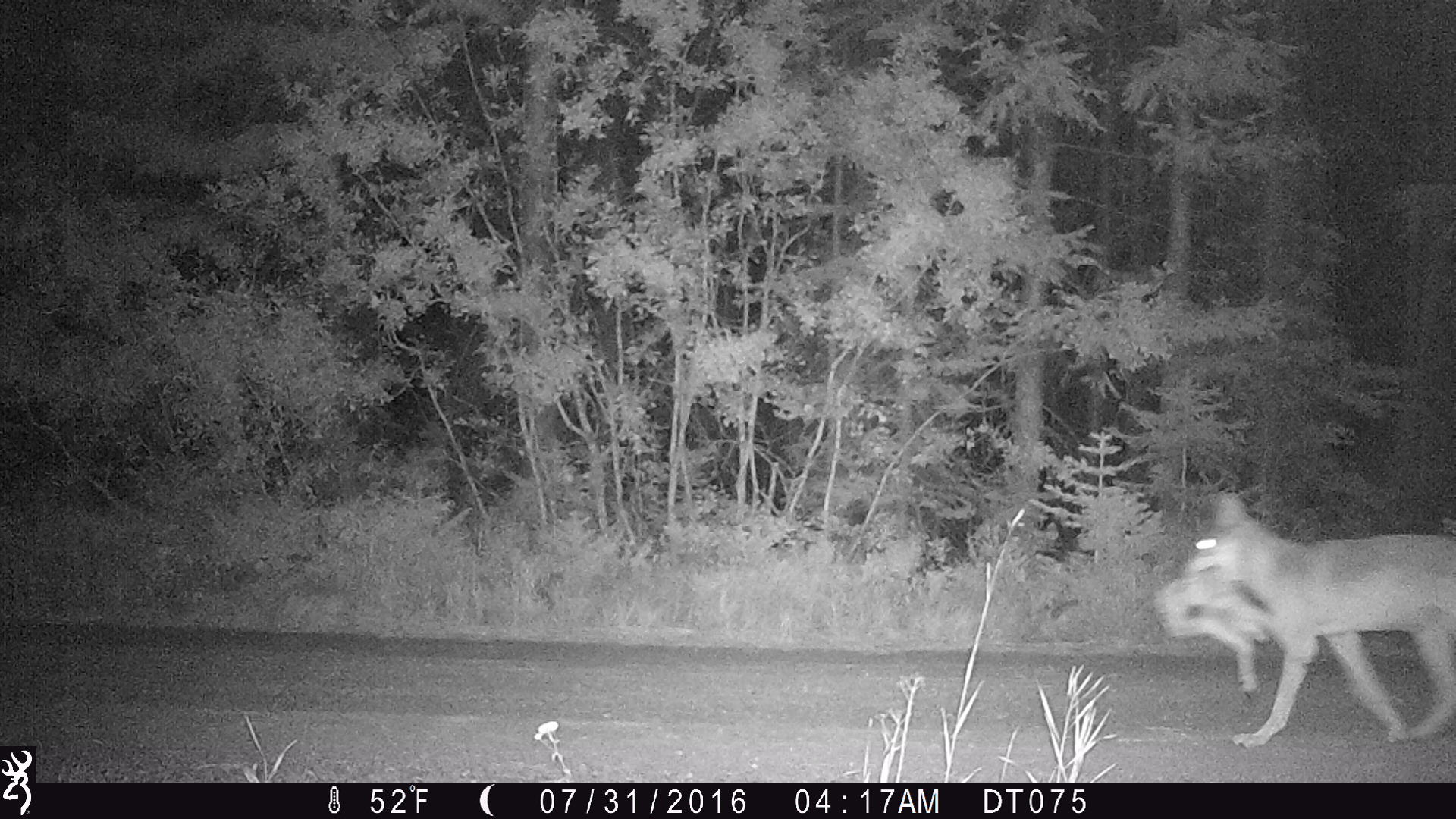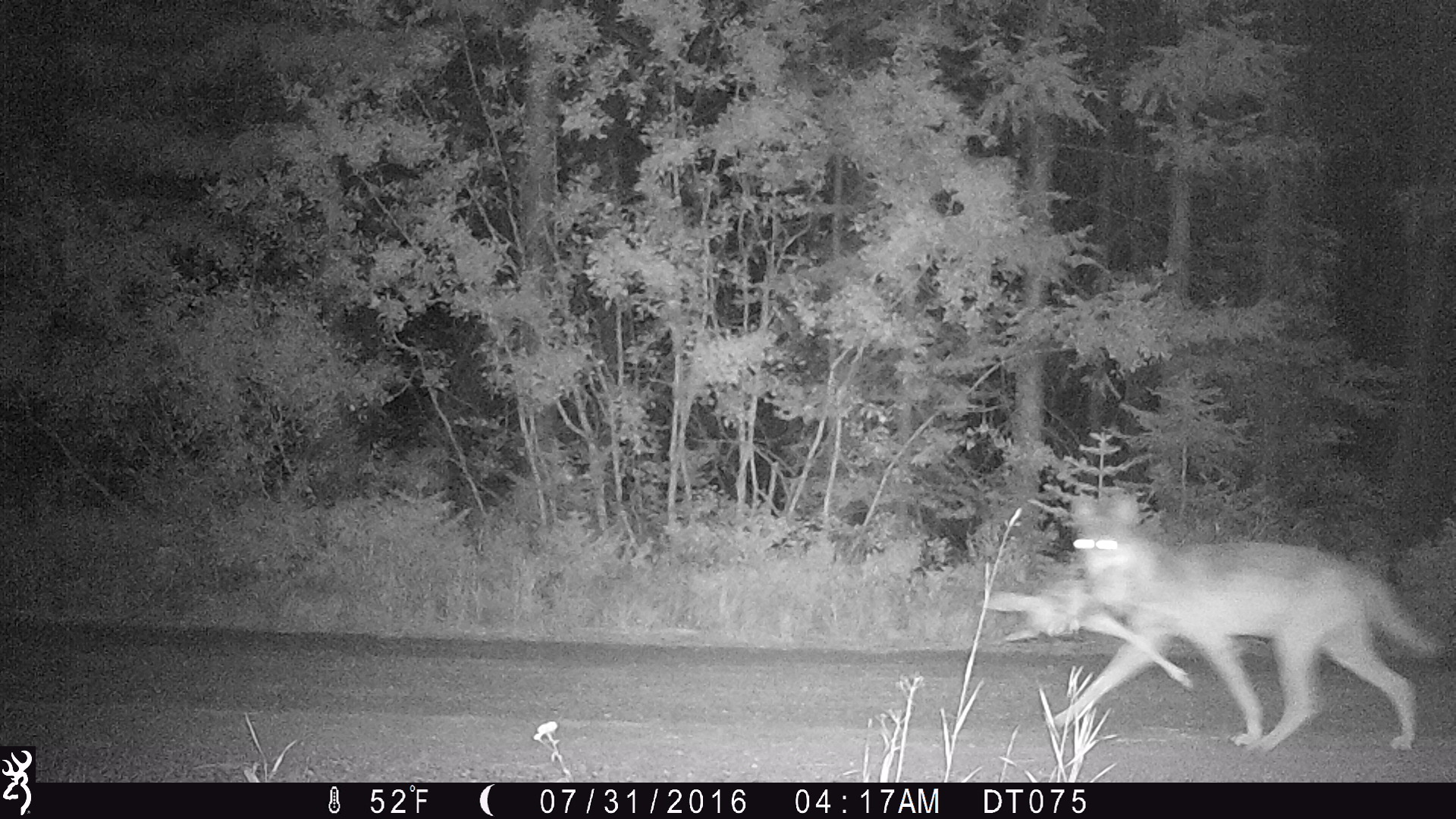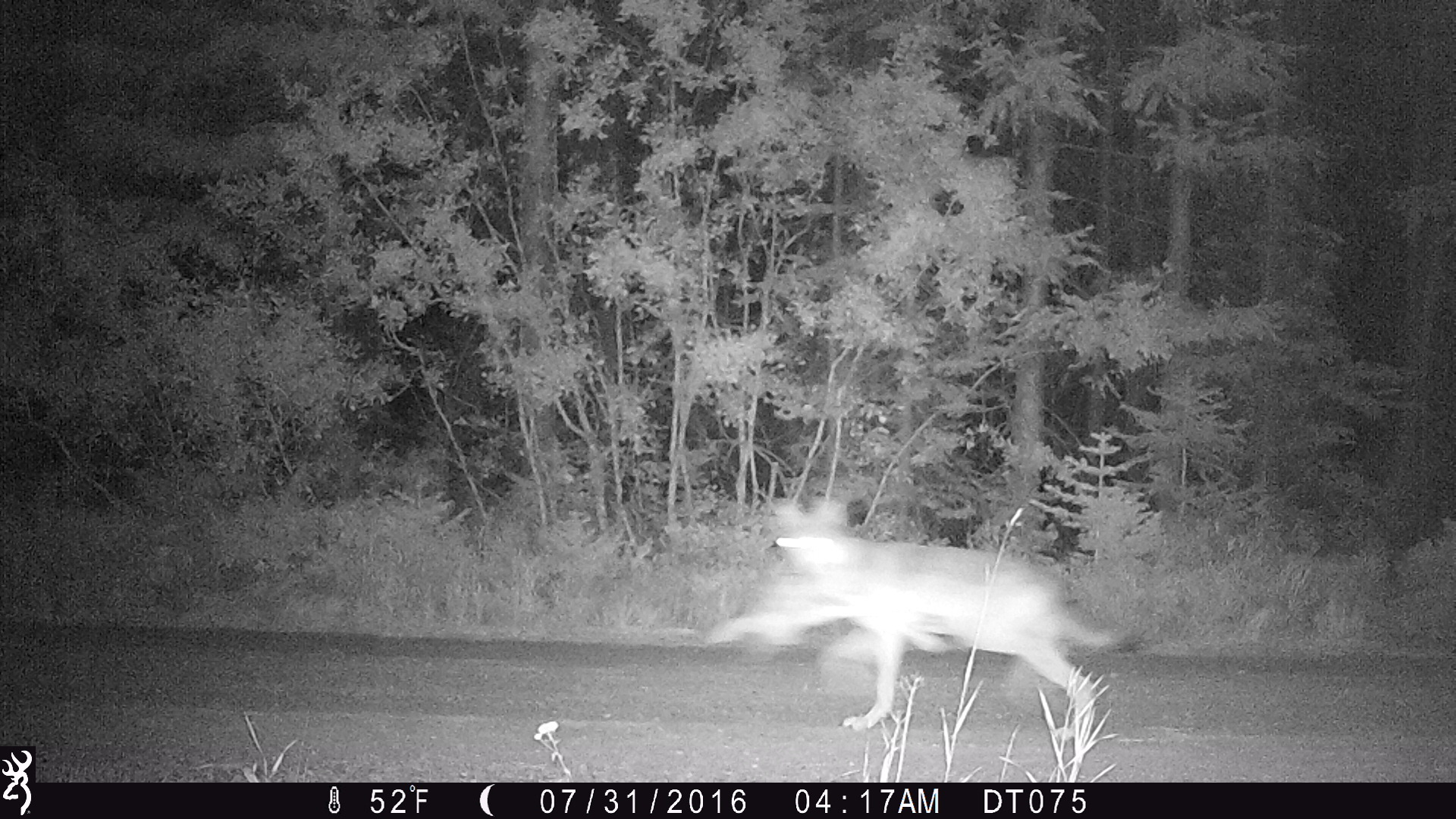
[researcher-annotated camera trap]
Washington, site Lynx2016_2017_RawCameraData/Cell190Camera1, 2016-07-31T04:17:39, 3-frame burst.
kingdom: Animalia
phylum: Chordata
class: Mammalia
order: Carnivora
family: Canidae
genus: Canis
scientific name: Canis lupus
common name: gray wolf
Canis lupus (gray wolf). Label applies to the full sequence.